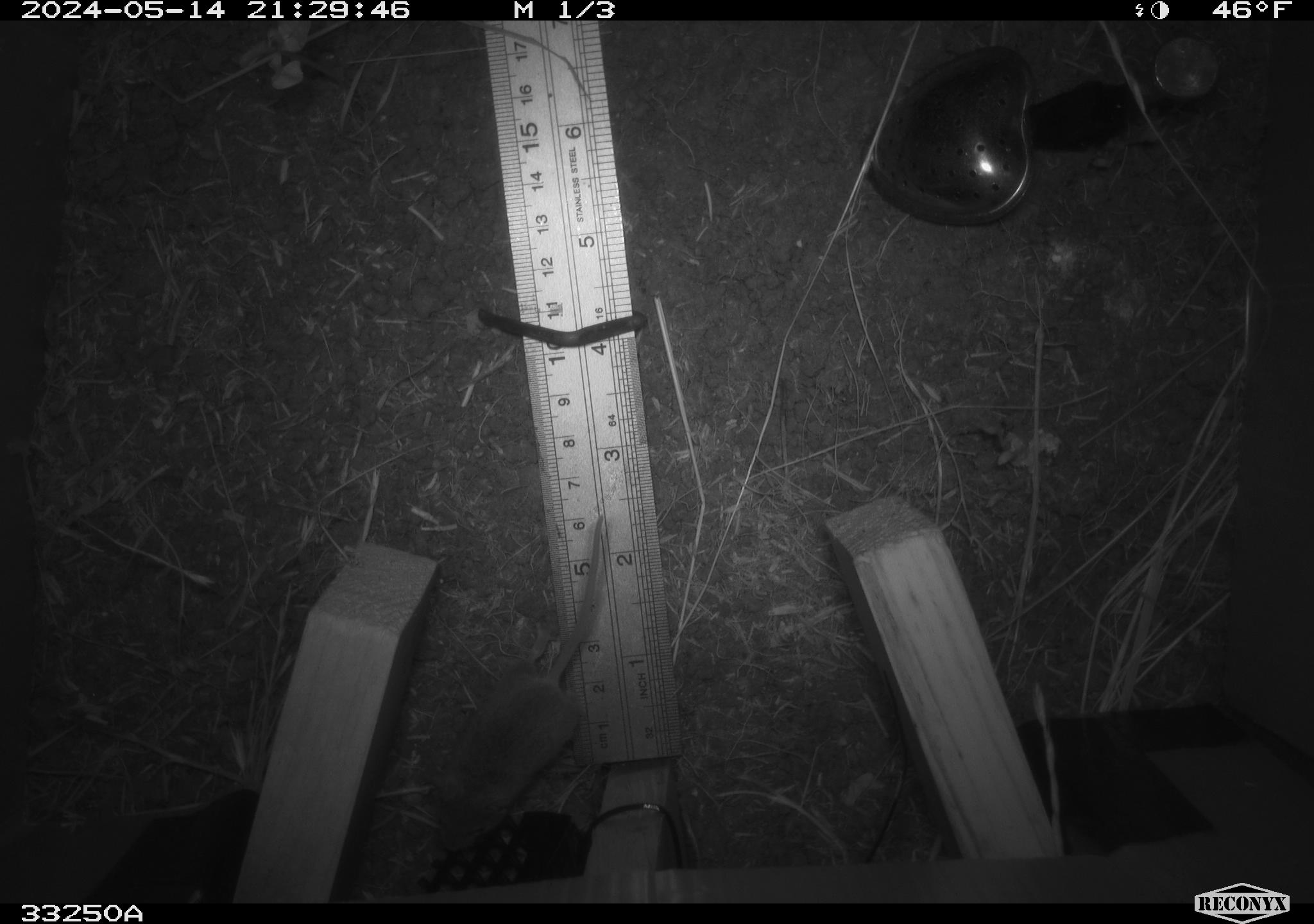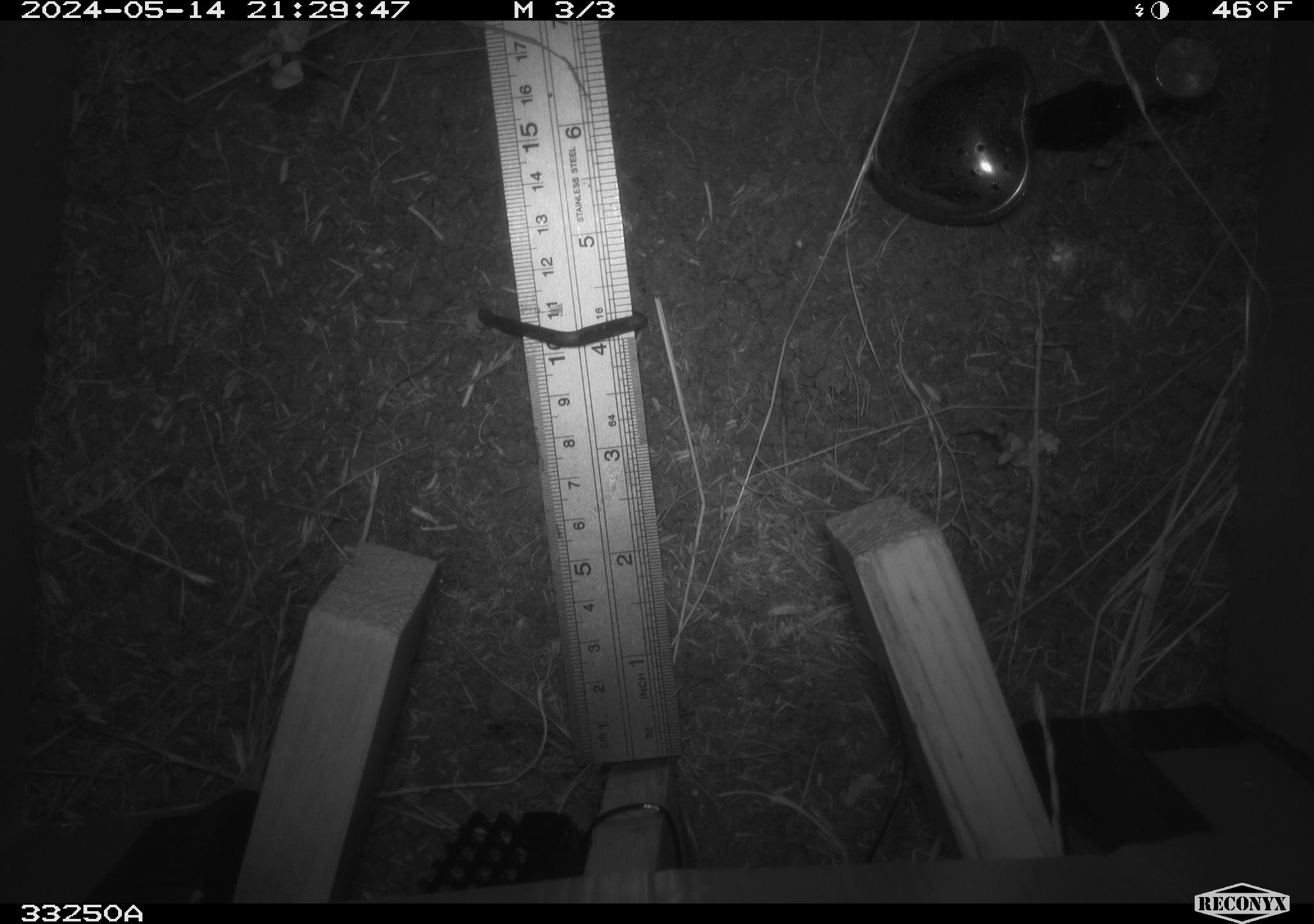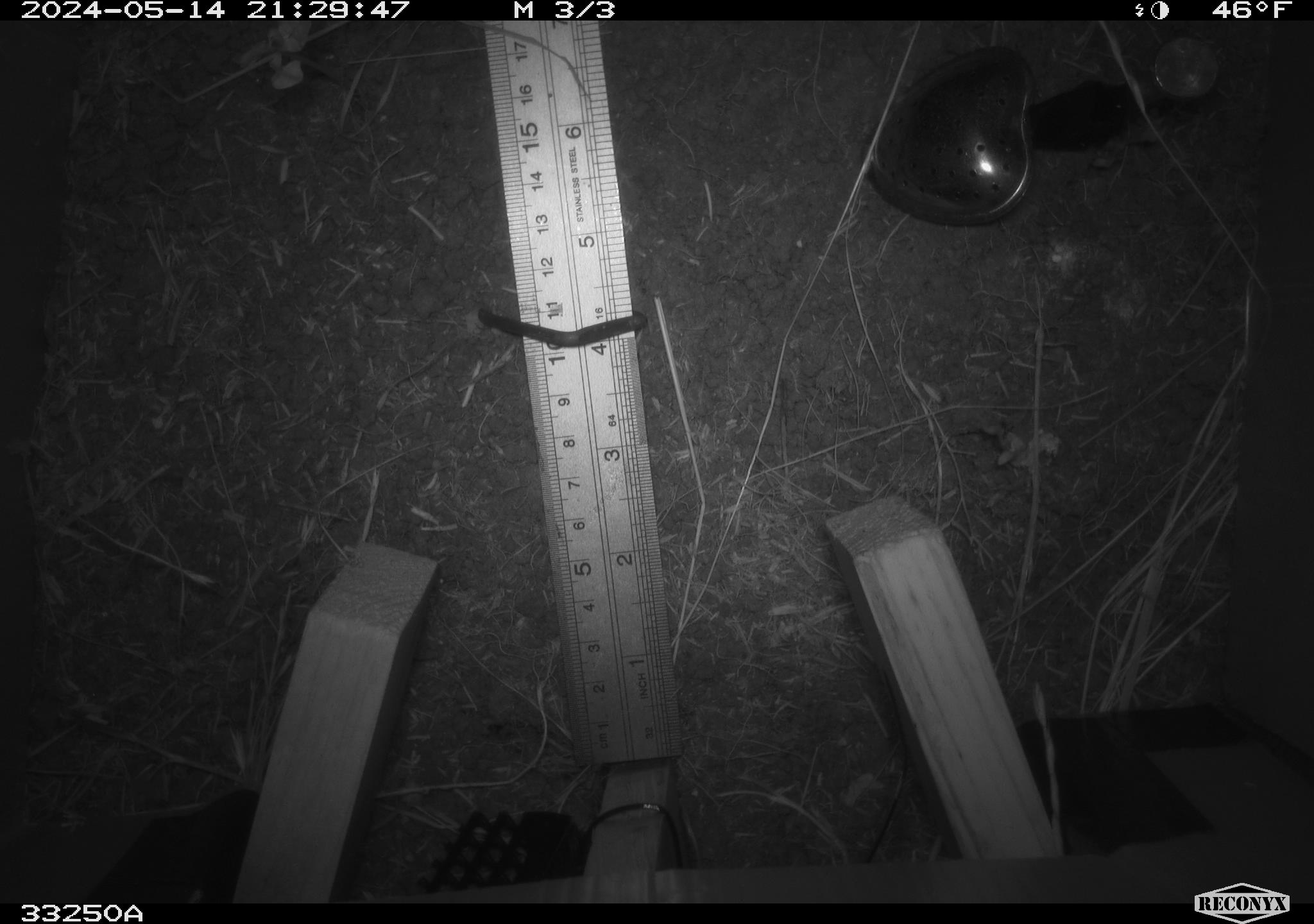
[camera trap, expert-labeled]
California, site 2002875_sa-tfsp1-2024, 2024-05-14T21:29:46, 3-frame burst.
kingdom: Animalia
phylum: Chordata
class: Mammalia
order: Rodentia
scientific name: Rodentia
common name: mouse species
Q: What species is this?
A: Mouse species (Rodentia).